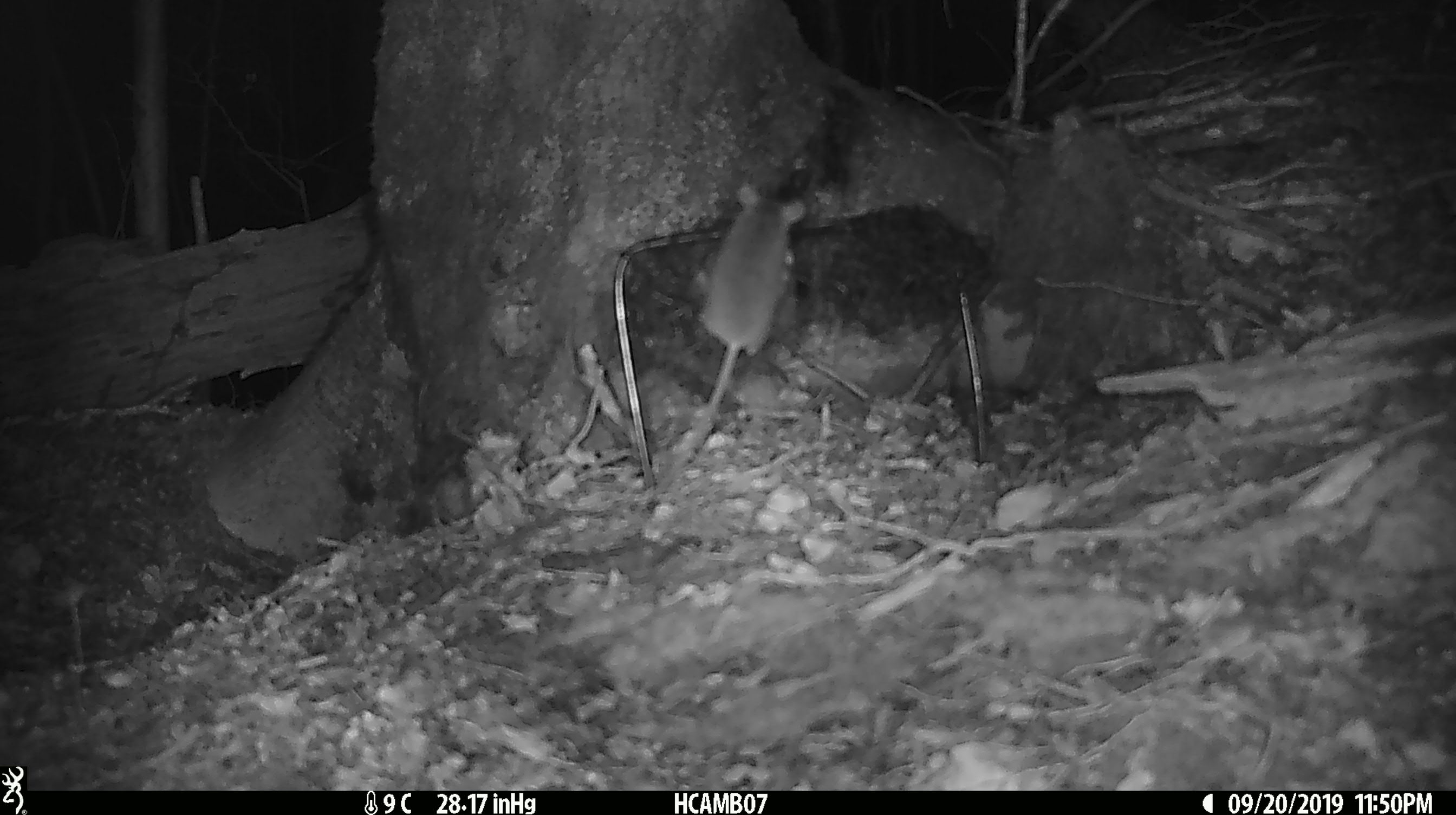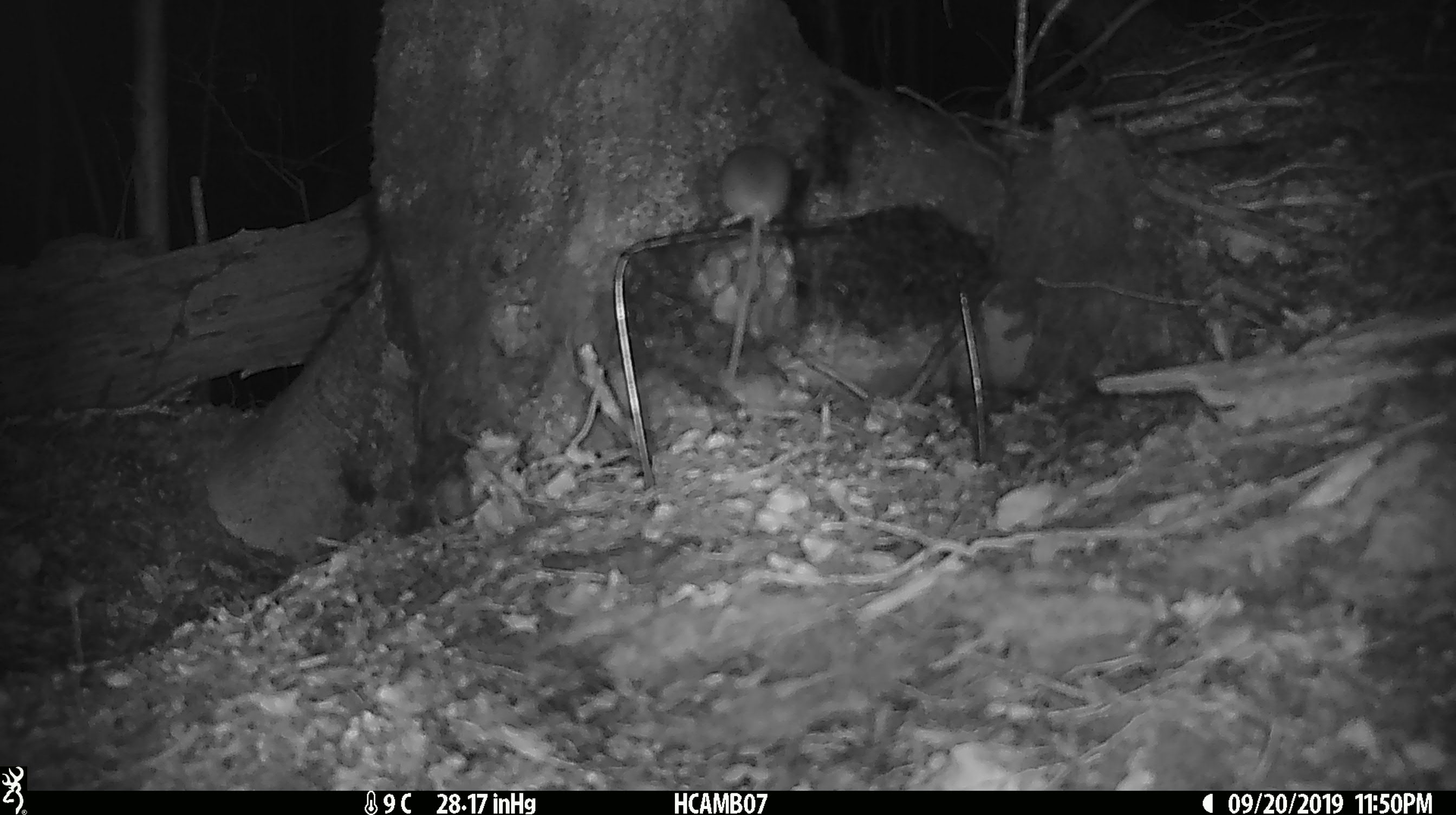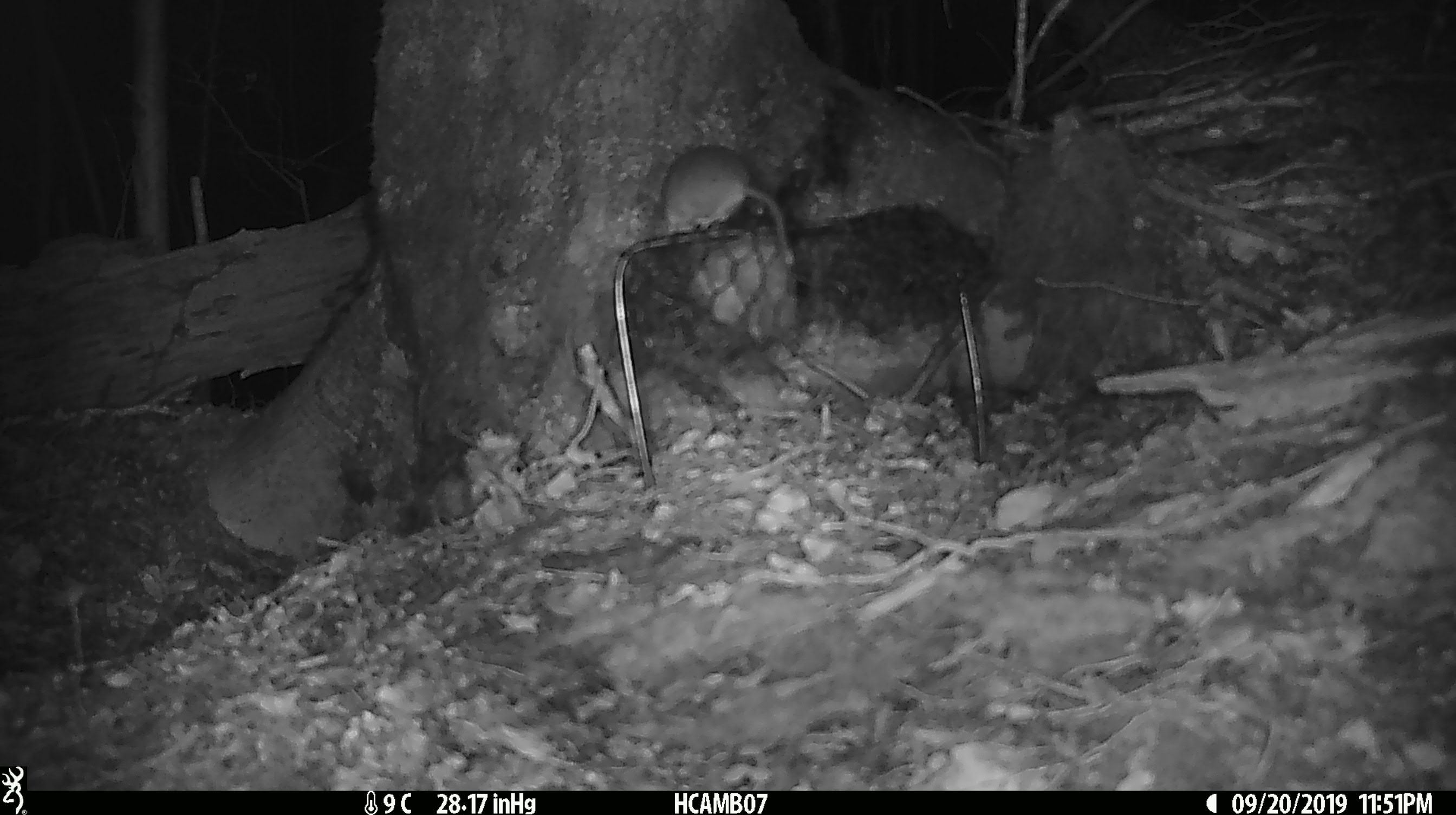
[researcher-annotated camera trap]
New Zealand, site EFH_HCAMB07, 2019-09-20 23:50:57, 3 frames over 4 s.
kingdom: Animalia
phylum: Chordata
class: Mammalia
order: Rodentia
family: Muridae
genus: Mus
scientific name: Mus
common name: mouse